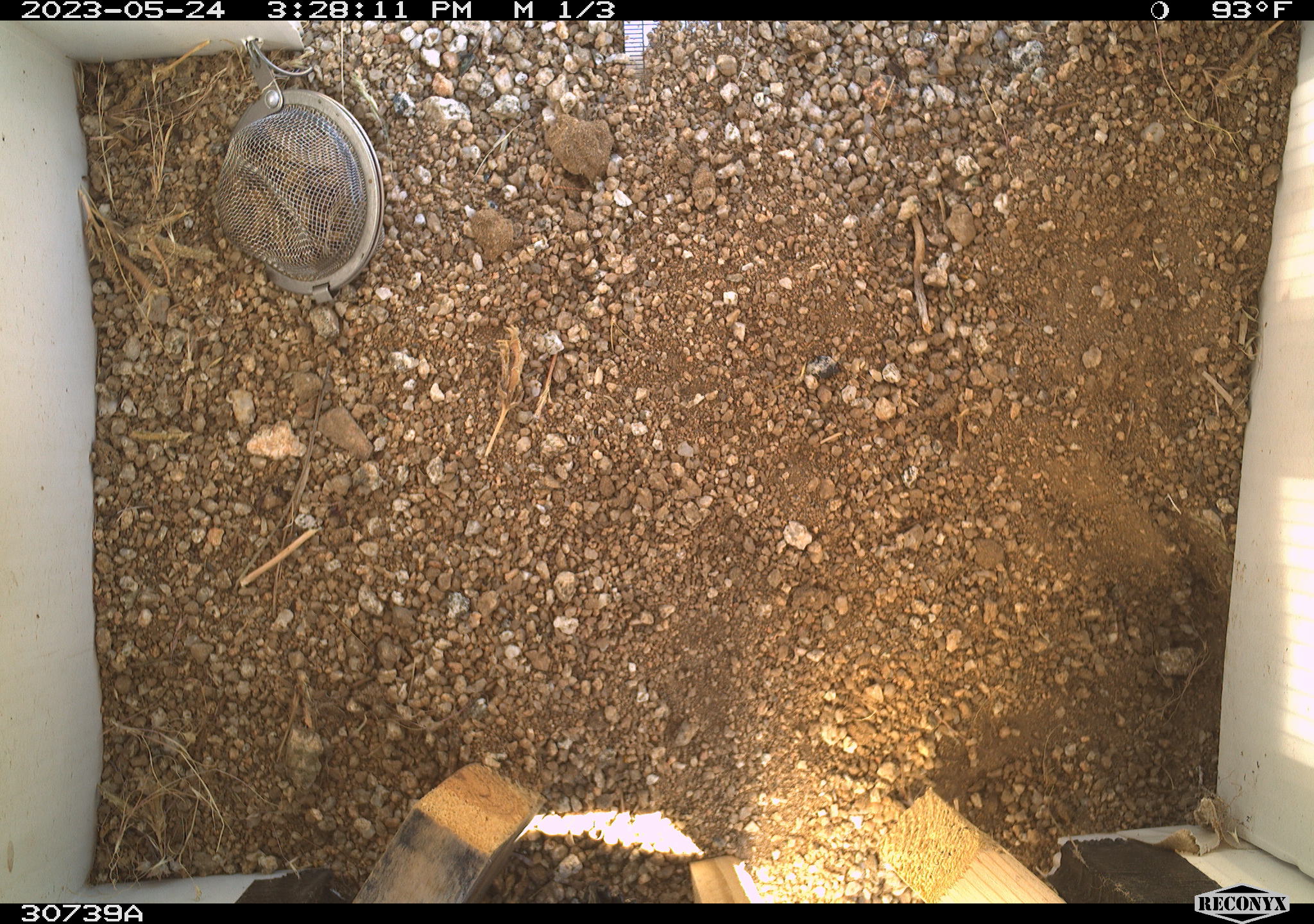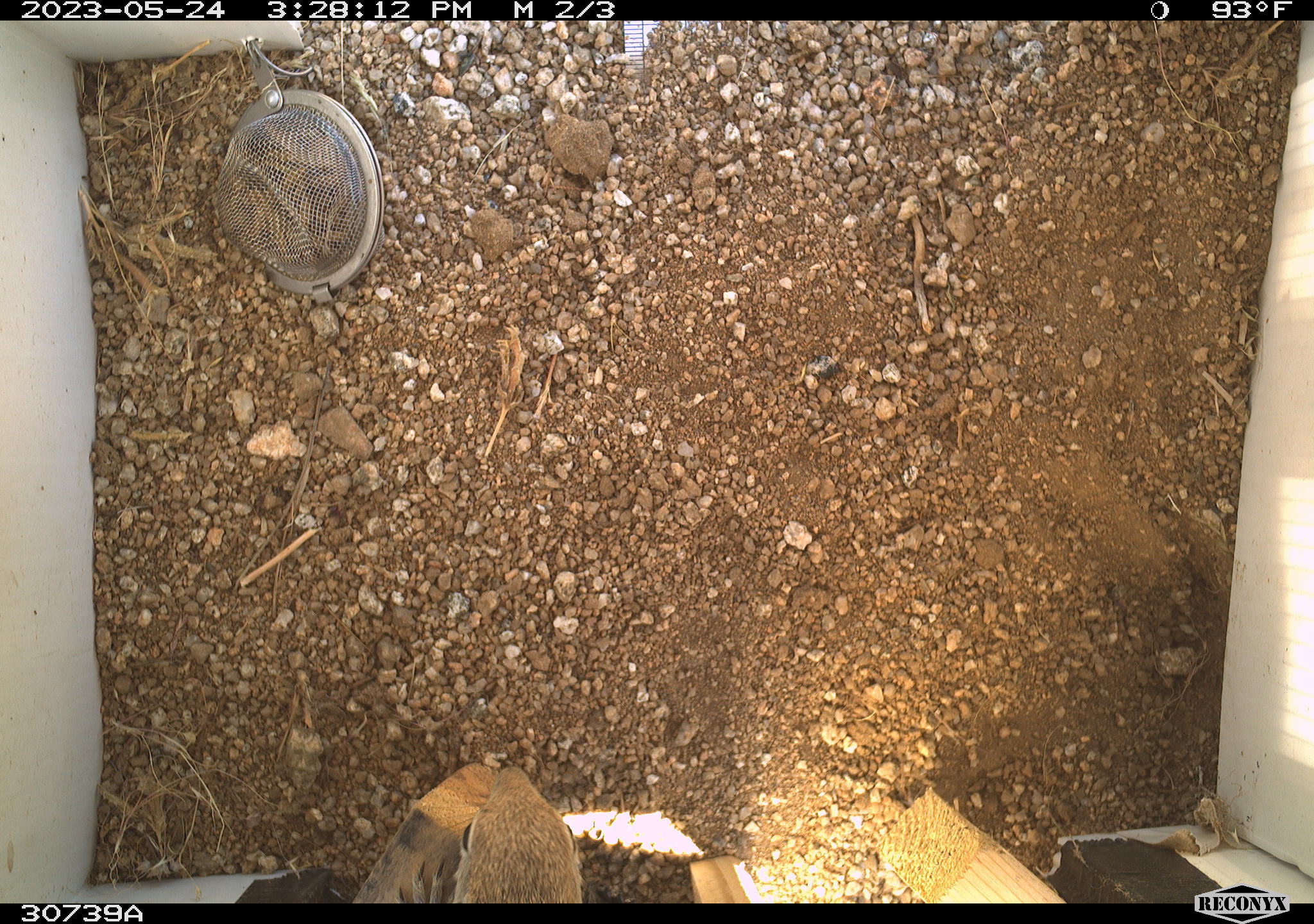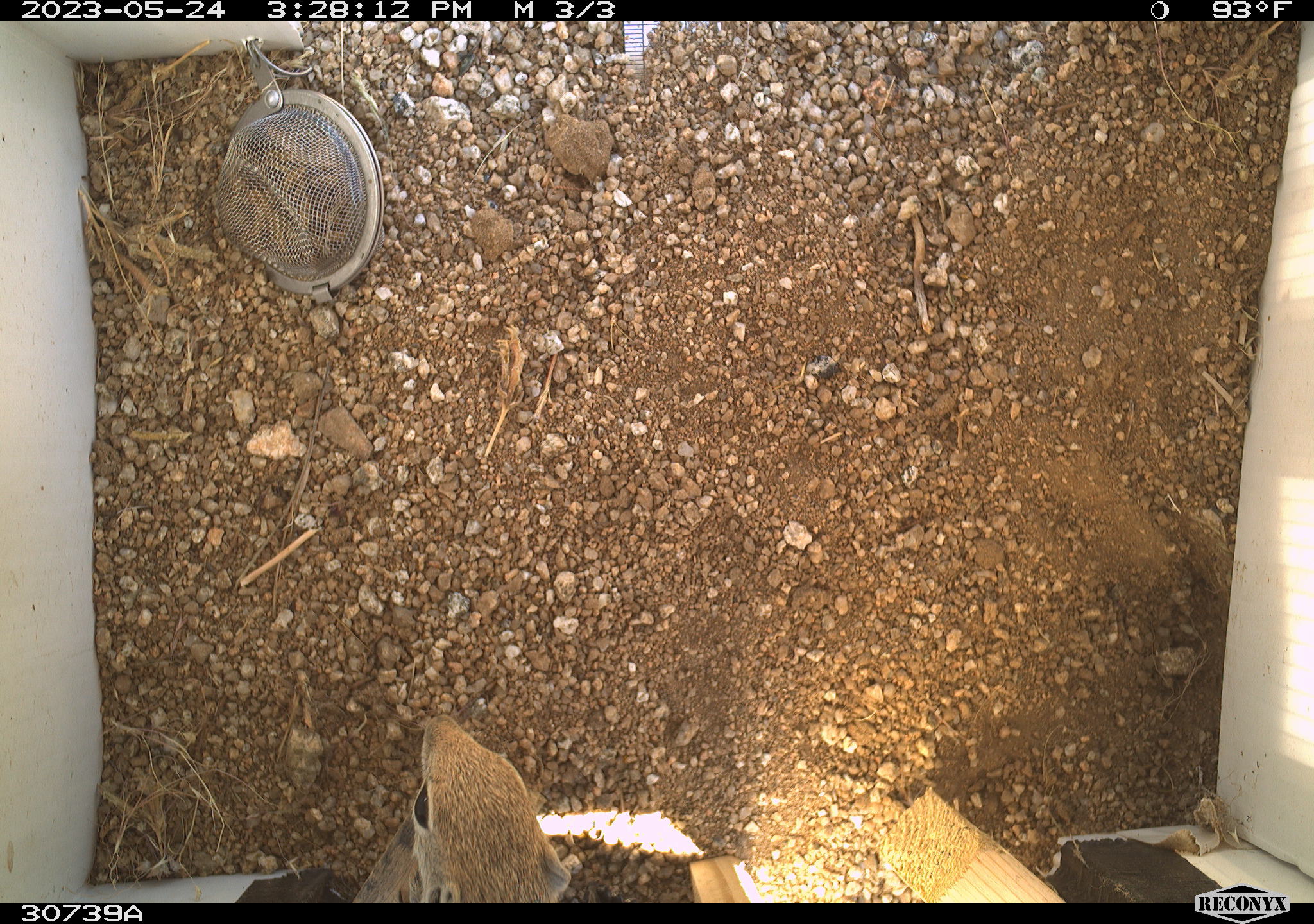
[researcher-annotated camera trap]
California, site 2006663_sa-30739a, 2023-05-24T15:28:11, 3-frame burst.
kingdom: Animalia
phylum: Chordata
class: Mammalia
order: Rodentia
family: Sciuridae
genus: Ammospermophilus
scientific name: Ammospermophilus leucurus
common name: white-tailed antelope squirrel